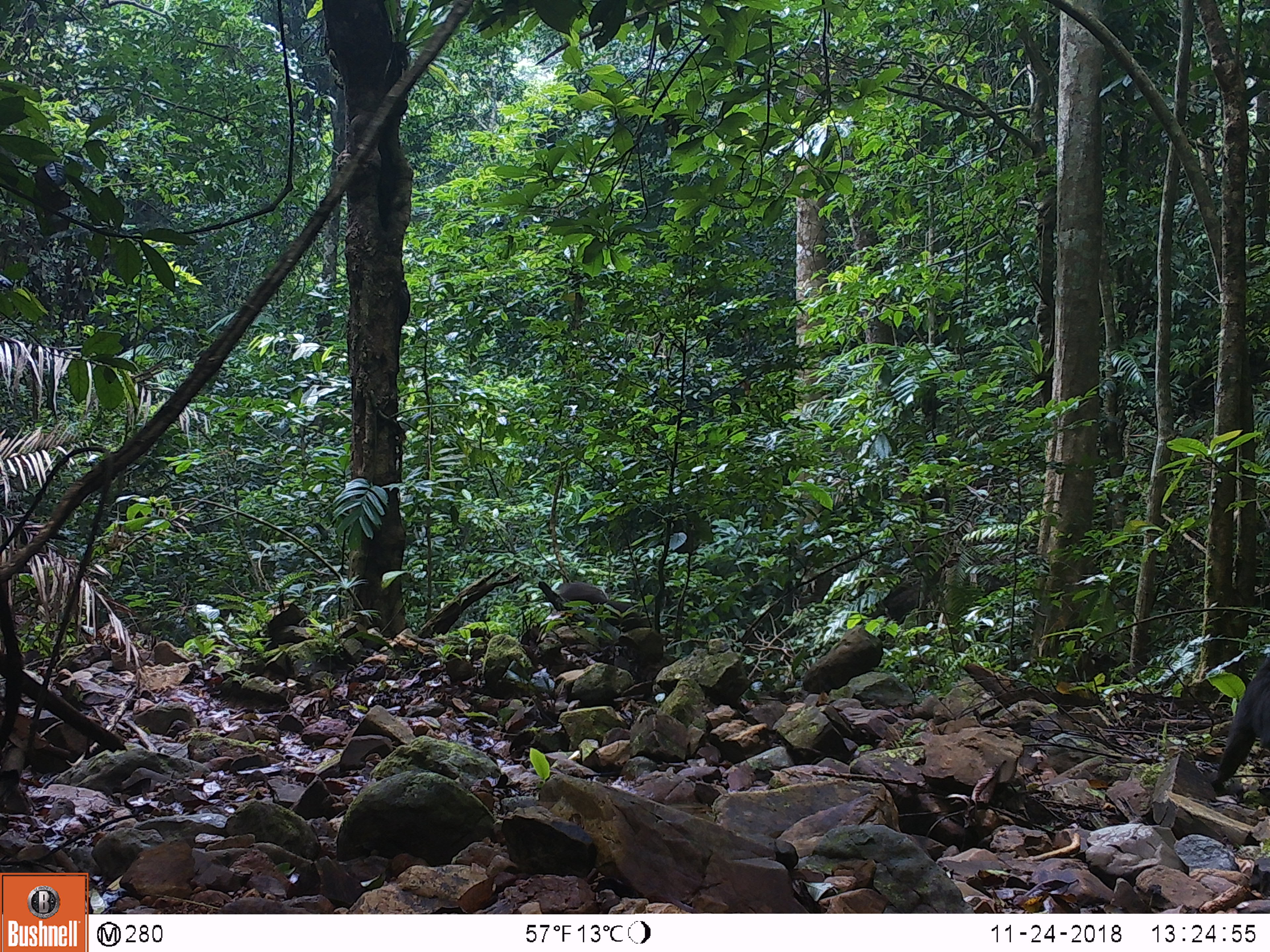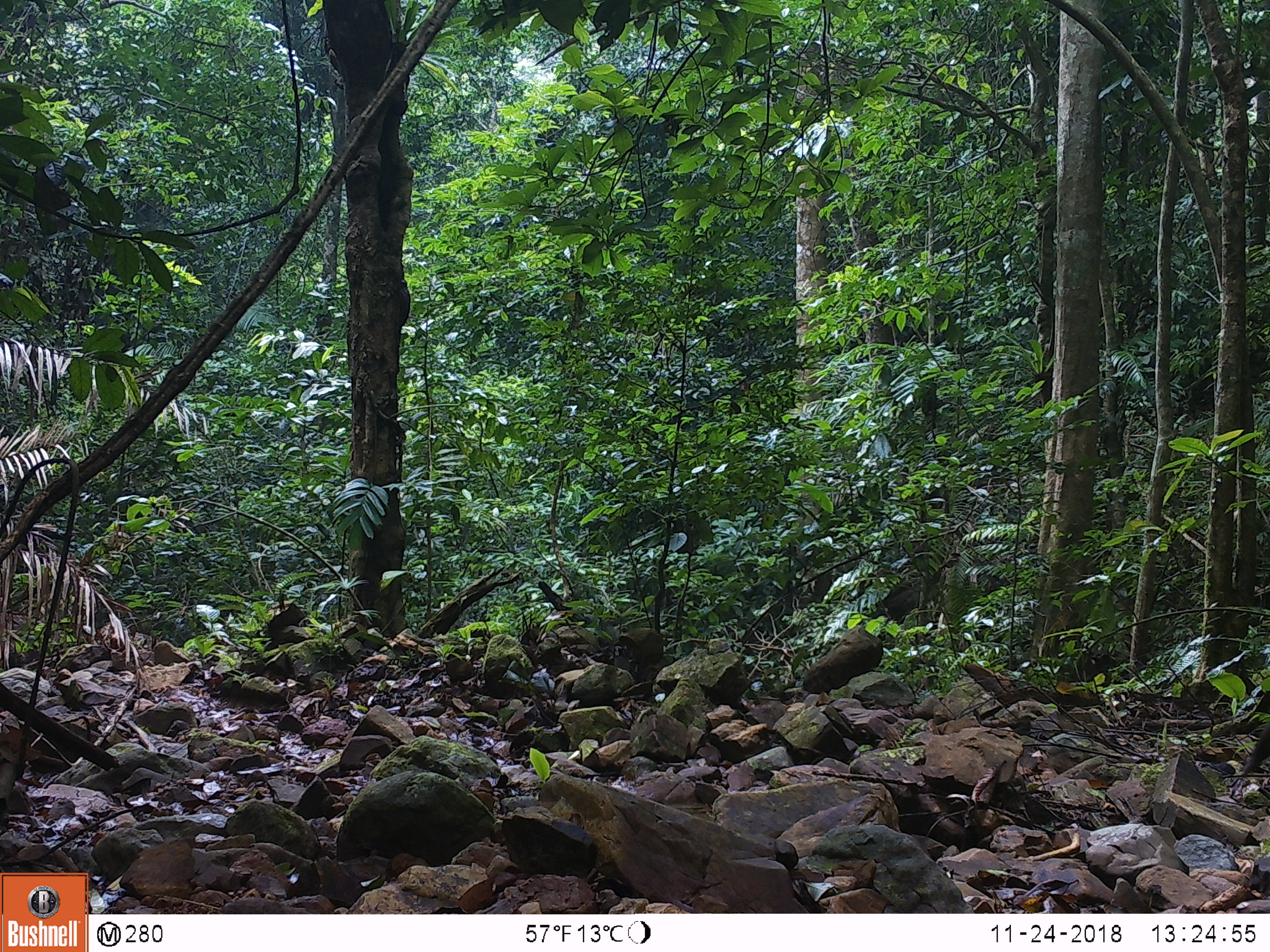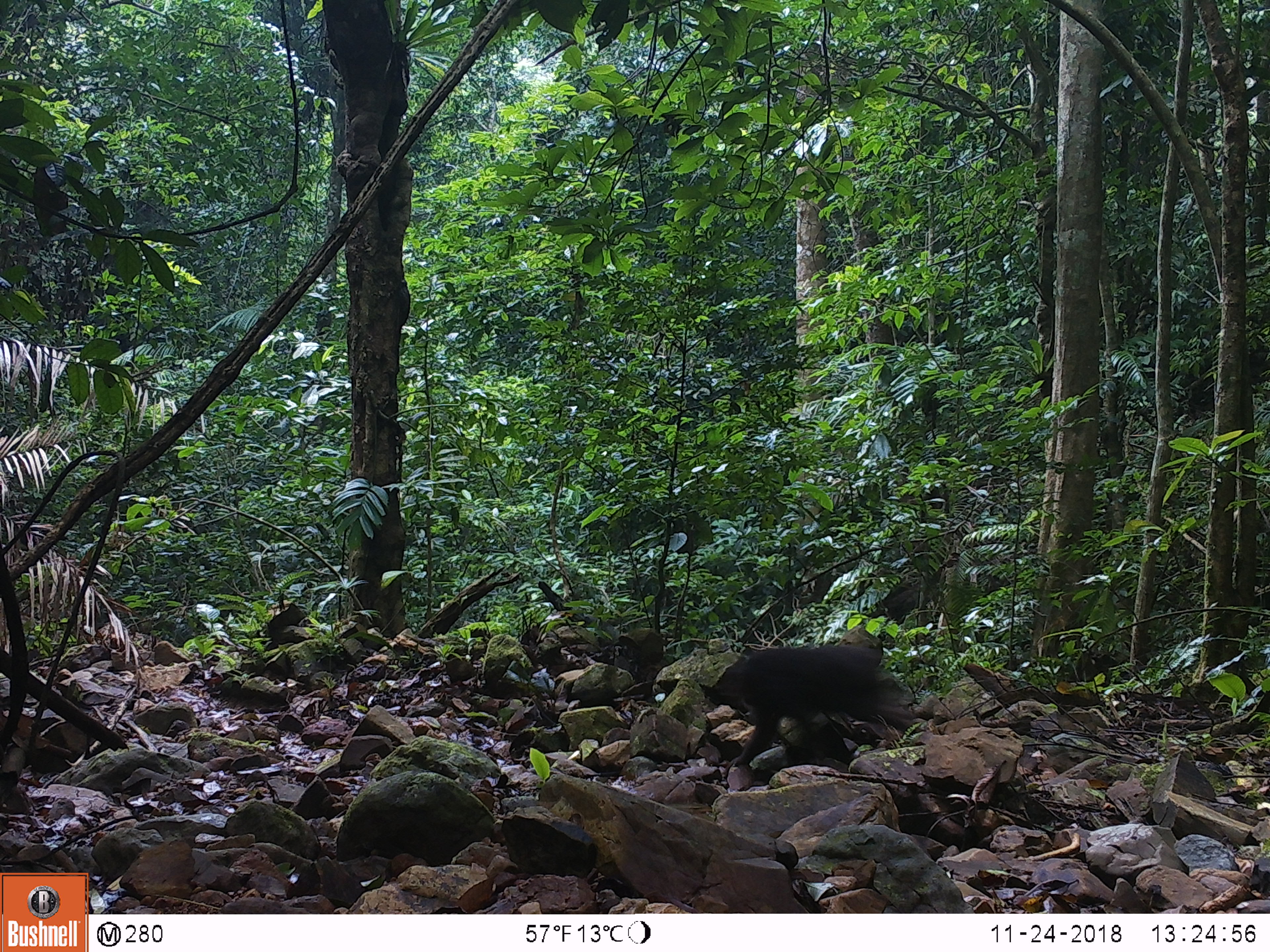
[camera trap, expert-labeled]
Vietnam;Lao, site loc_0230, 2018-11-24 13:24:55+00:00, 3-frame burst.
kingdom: Animalia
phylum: Chordata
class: Mammalia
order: Primates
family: Cercopithecidae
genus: Macaca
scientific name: Macaca arctoides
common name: stump-tailed macaque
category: stump tailed macaque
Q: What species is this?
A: Stump tailed macaque (stump-tailed macaque) (Macaca arctoides).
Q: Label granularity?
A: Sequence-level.